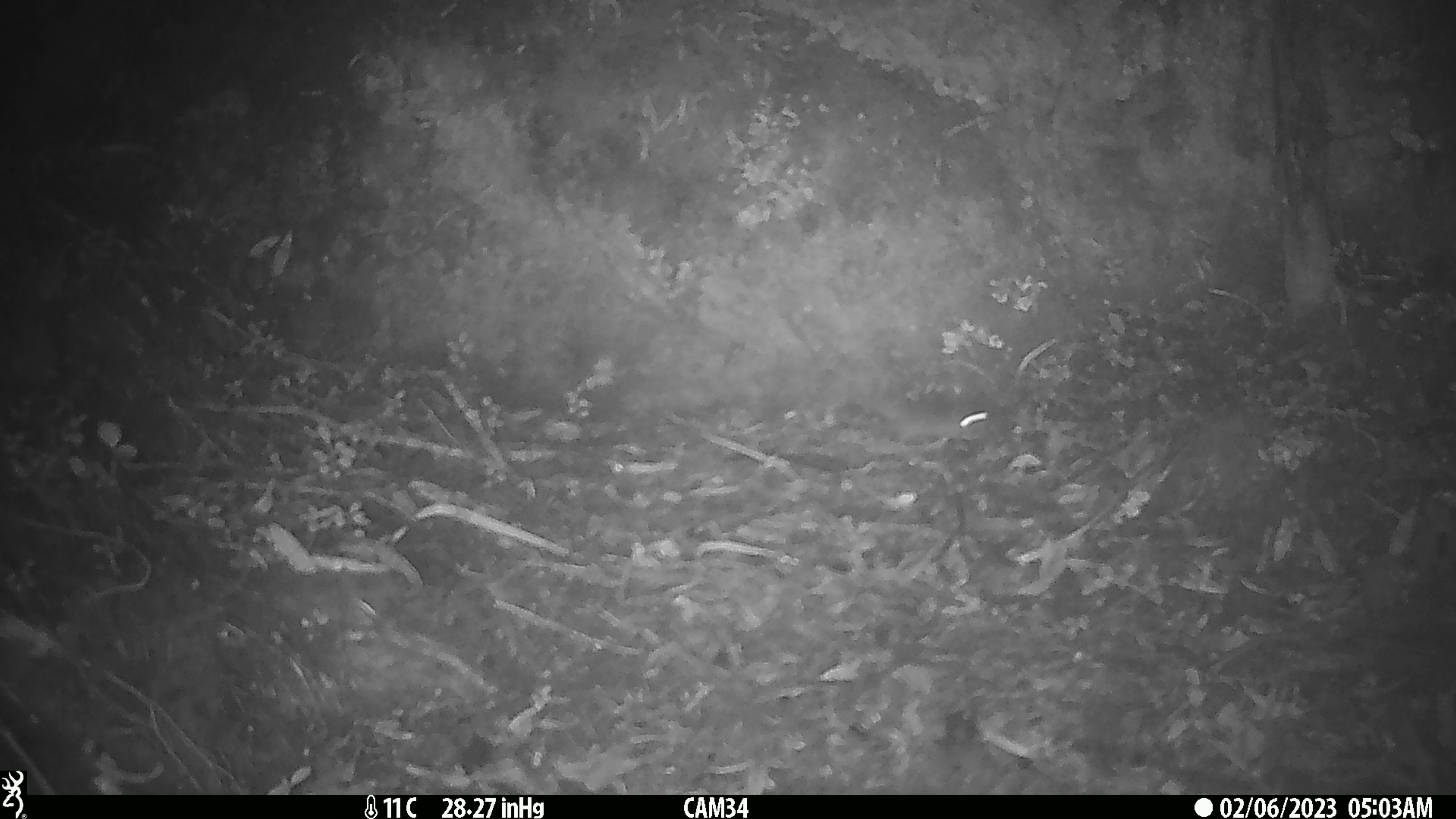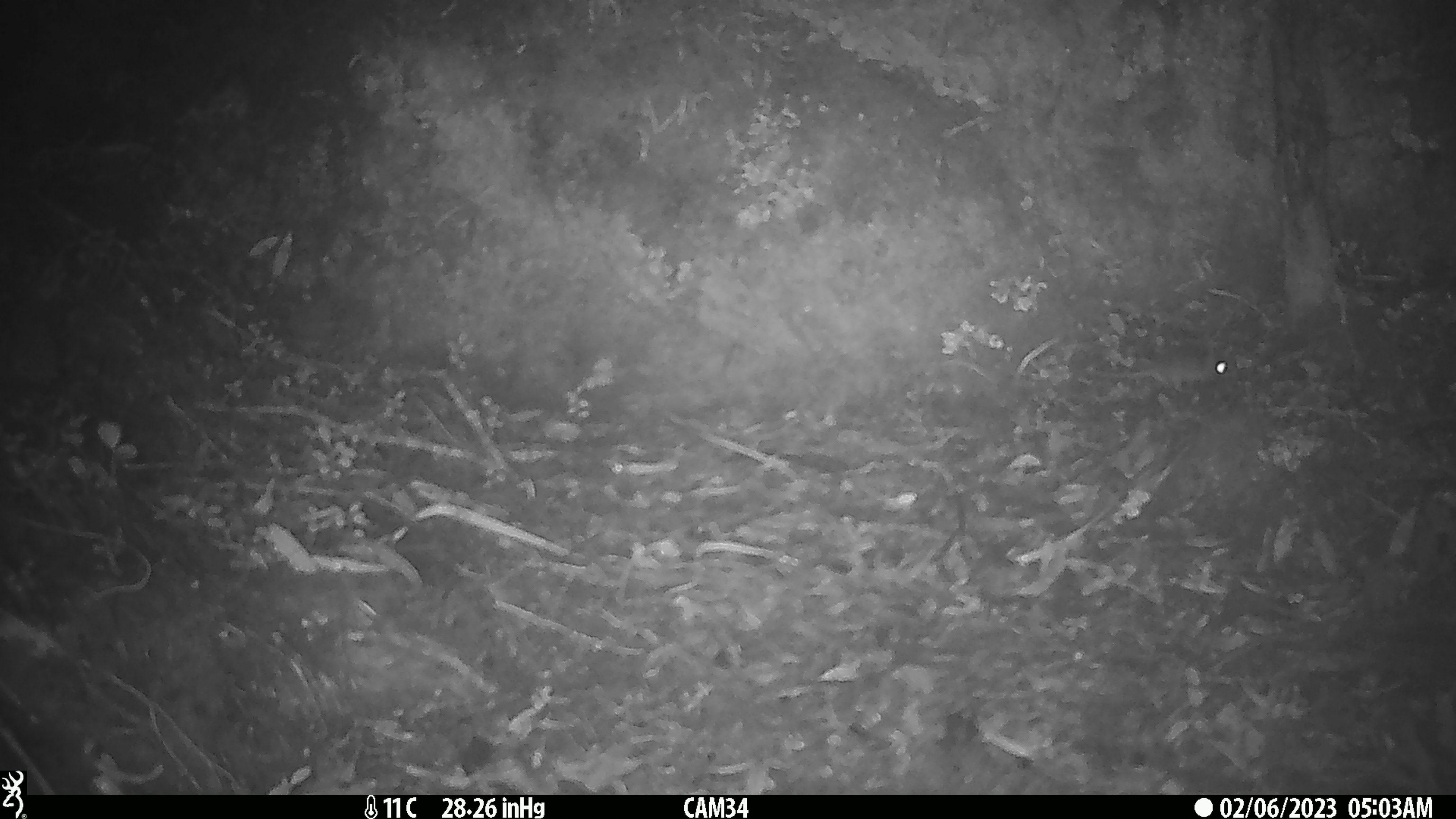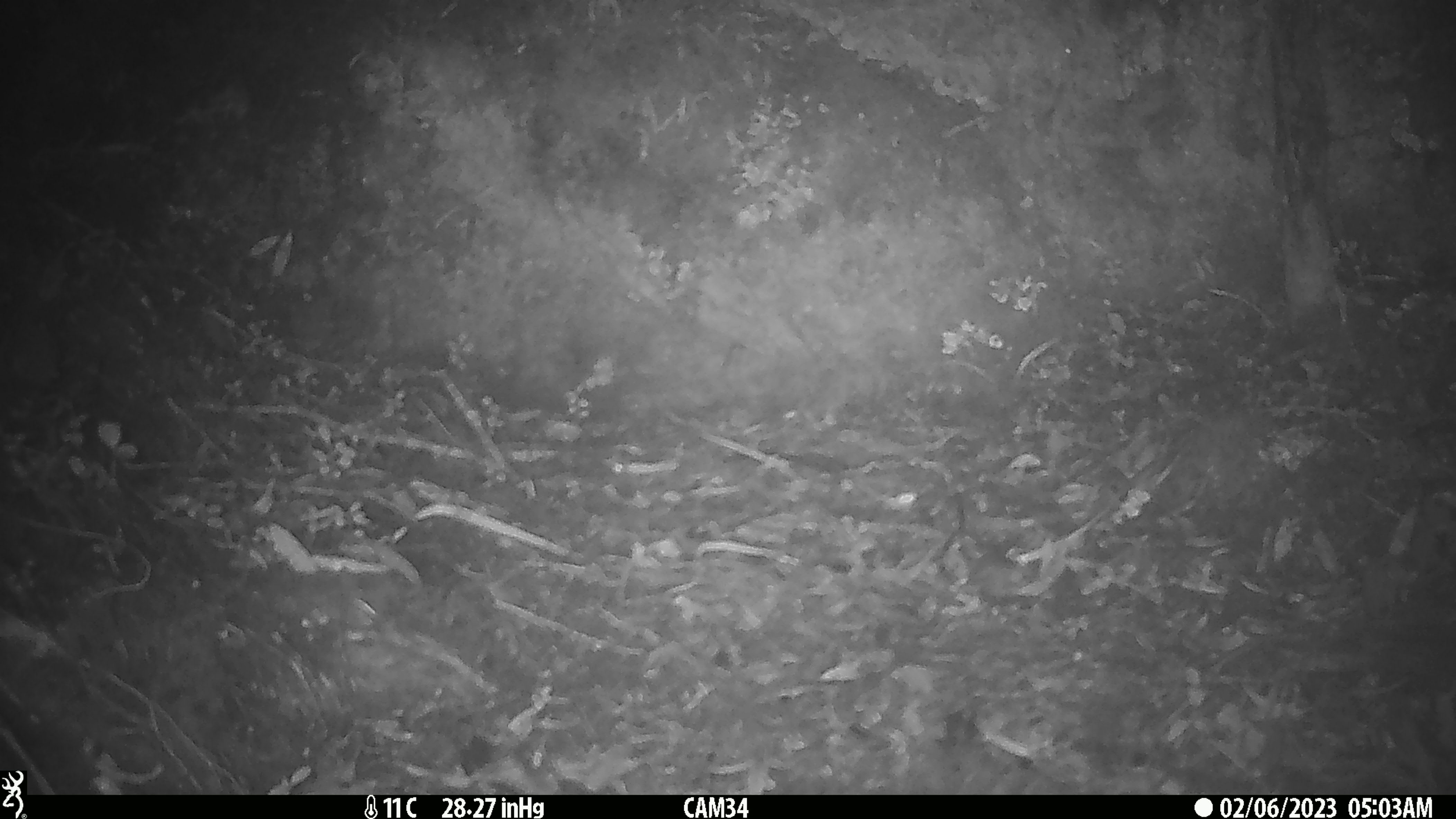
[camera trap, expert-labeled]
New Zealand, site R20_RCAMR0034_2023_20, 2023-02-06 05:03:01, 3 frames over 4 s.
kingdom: Animalia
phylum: Chordata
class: Mammalia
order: Rodentia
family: Muridae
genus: Mus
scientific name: Mus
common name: mouse